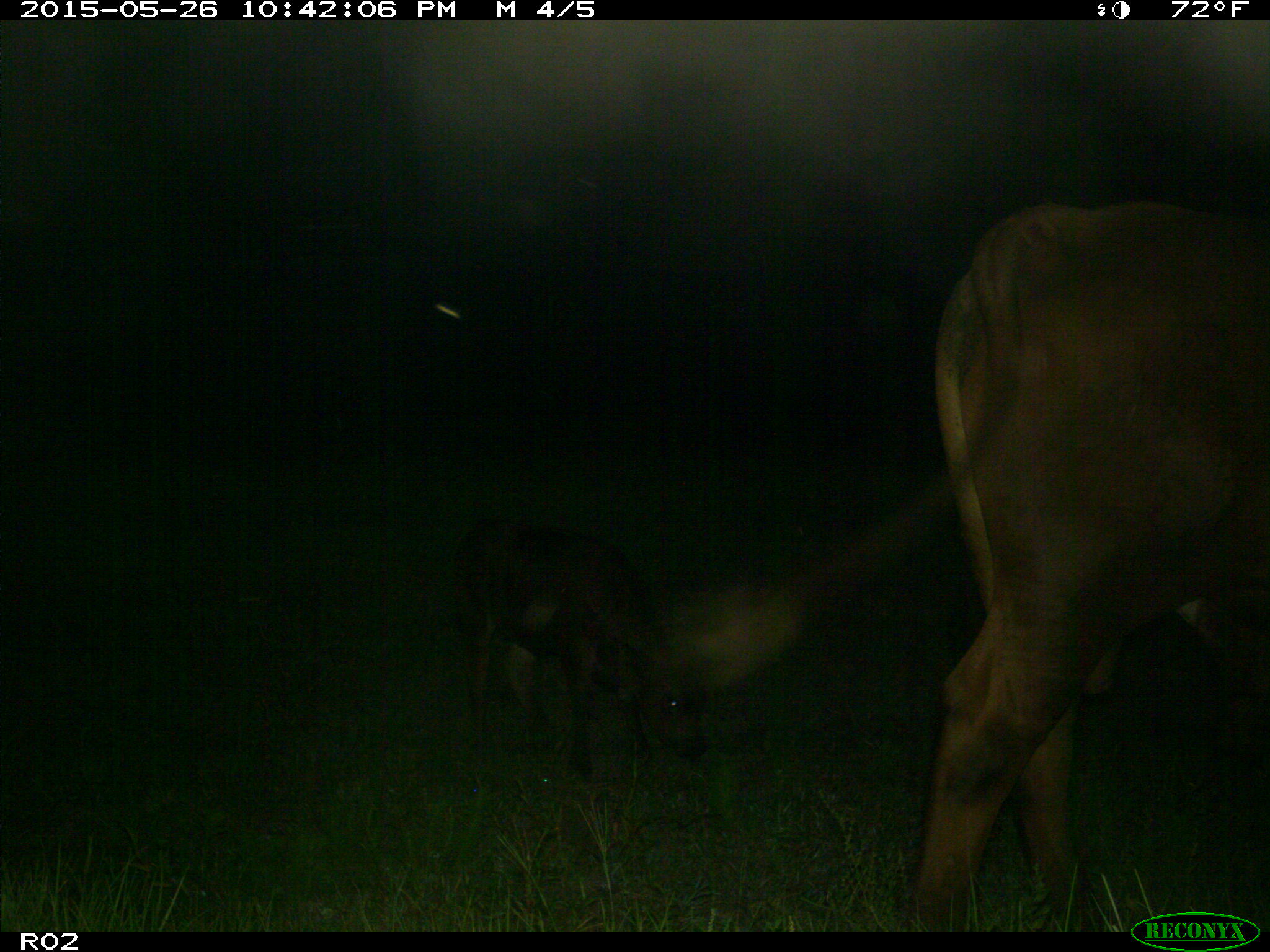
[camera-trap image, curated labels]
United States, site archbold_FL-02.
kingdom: Animalia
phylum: Chordata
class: Mammalia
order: Artiodactyla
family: Bovidae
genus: Bos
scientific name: Bos taurus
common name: domestic cow